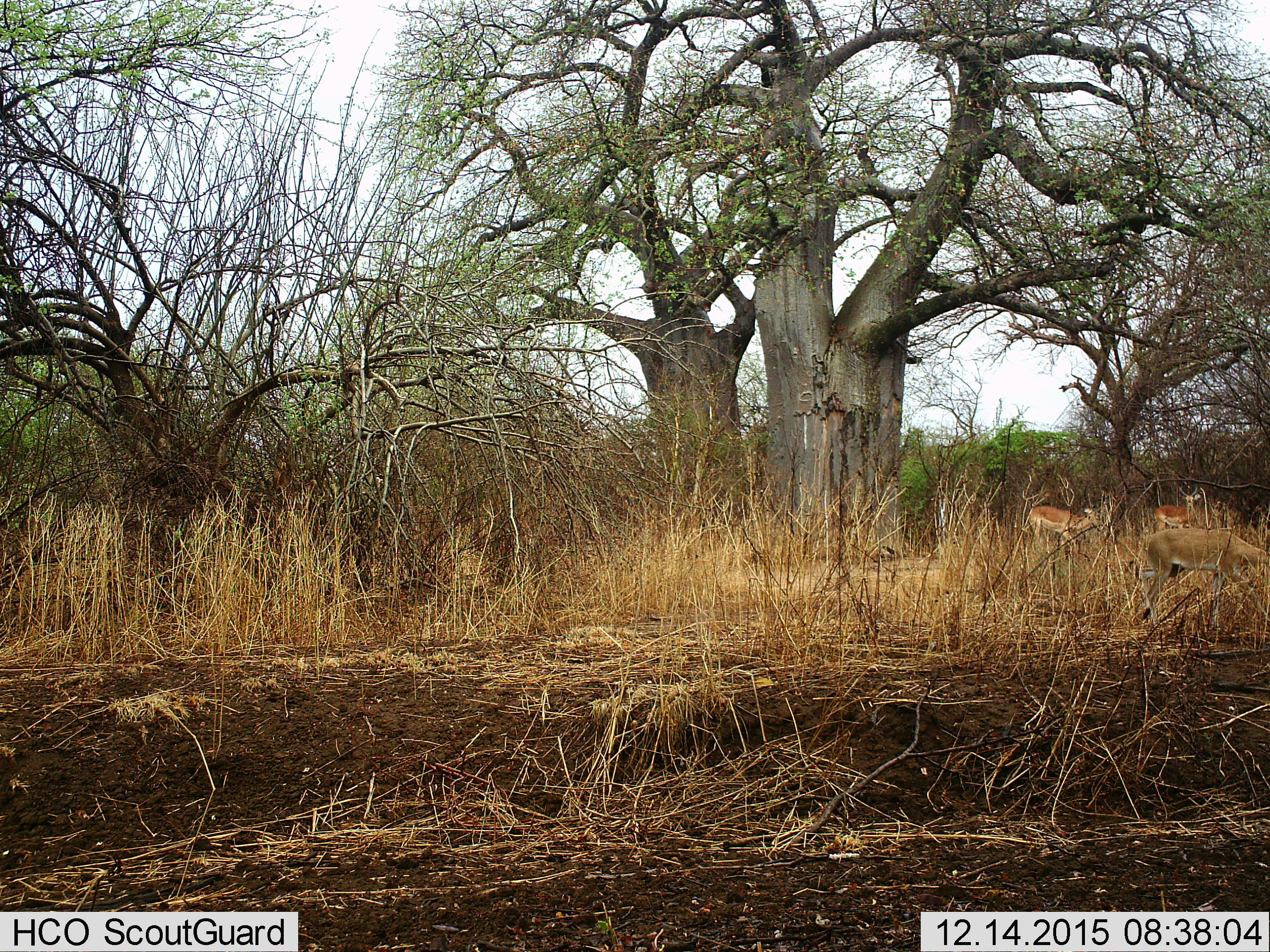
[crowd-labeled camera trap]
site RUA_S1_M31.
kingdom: Animalia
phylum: Chordata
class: Mammalia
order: Artiodactyla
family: Bovidae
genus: Aepyceros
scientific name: Aepyceros melampus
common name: impala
Impala (Aepyceros melampus), count 2. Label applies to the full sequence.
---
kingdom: Animalia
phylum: Chordata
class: Mammalia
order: Artiodactyla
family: Bovidae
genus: Redunca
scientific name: Redunca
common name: reedbuck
Reedbuck (Redunca), count 1. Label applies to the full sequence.